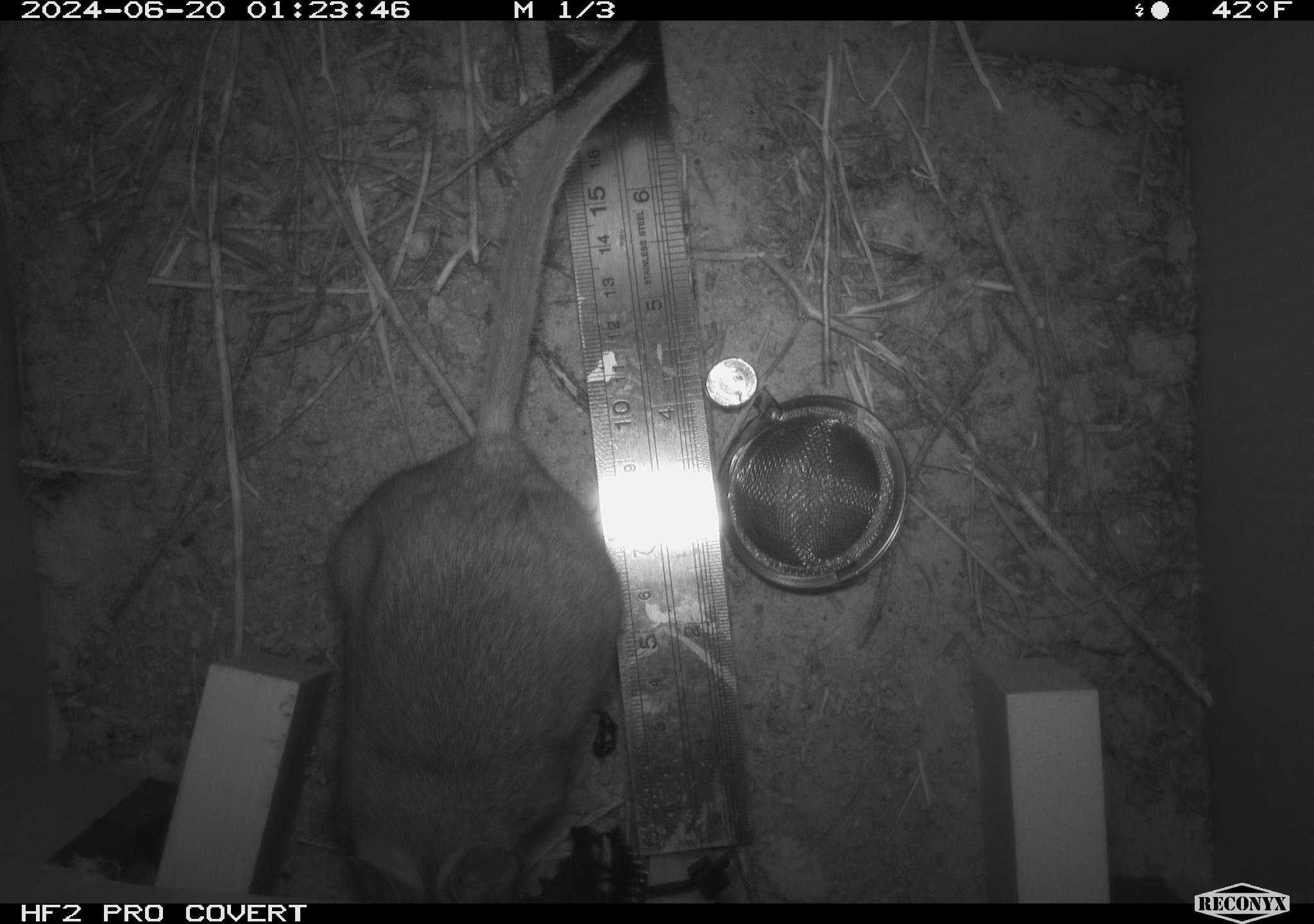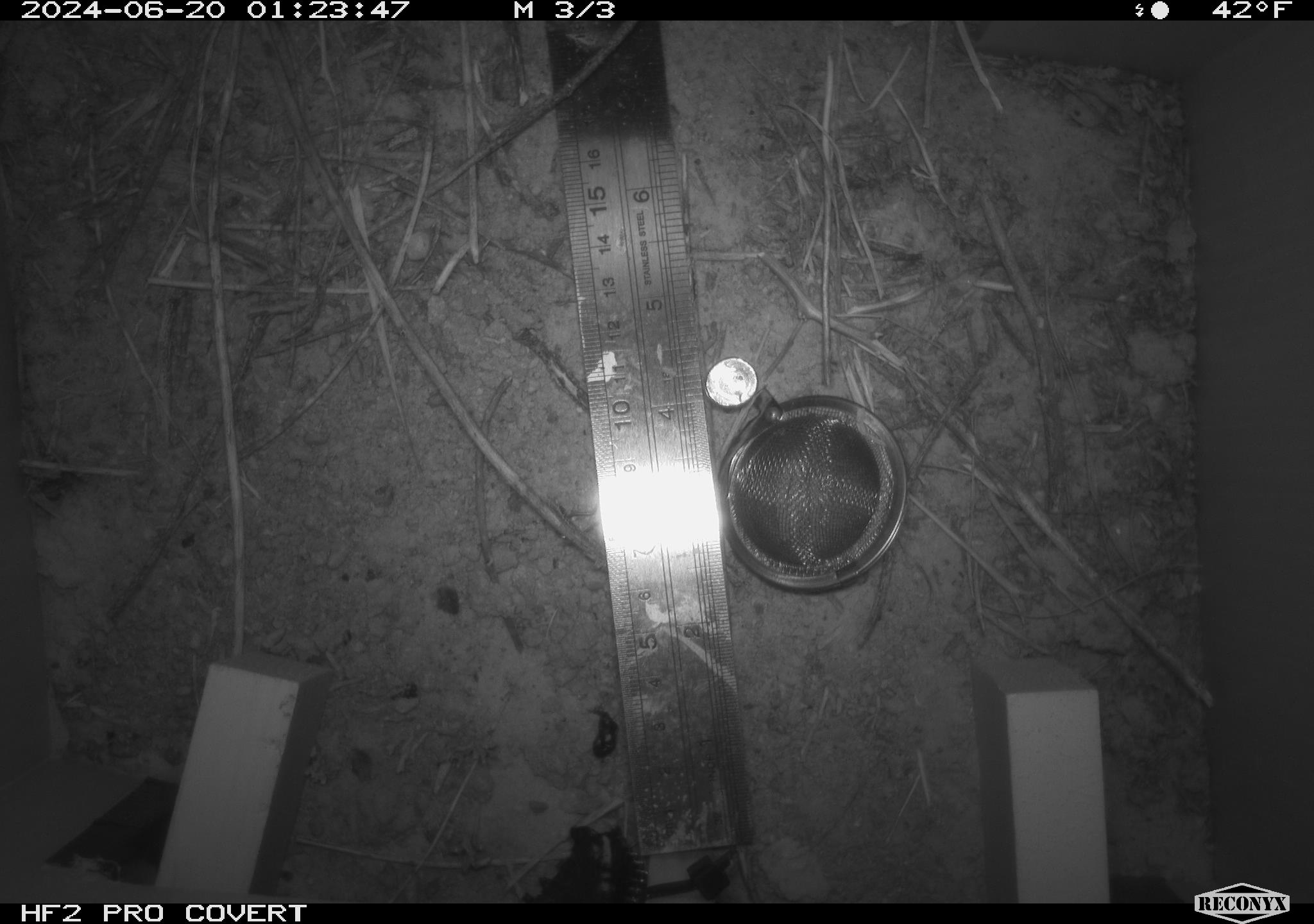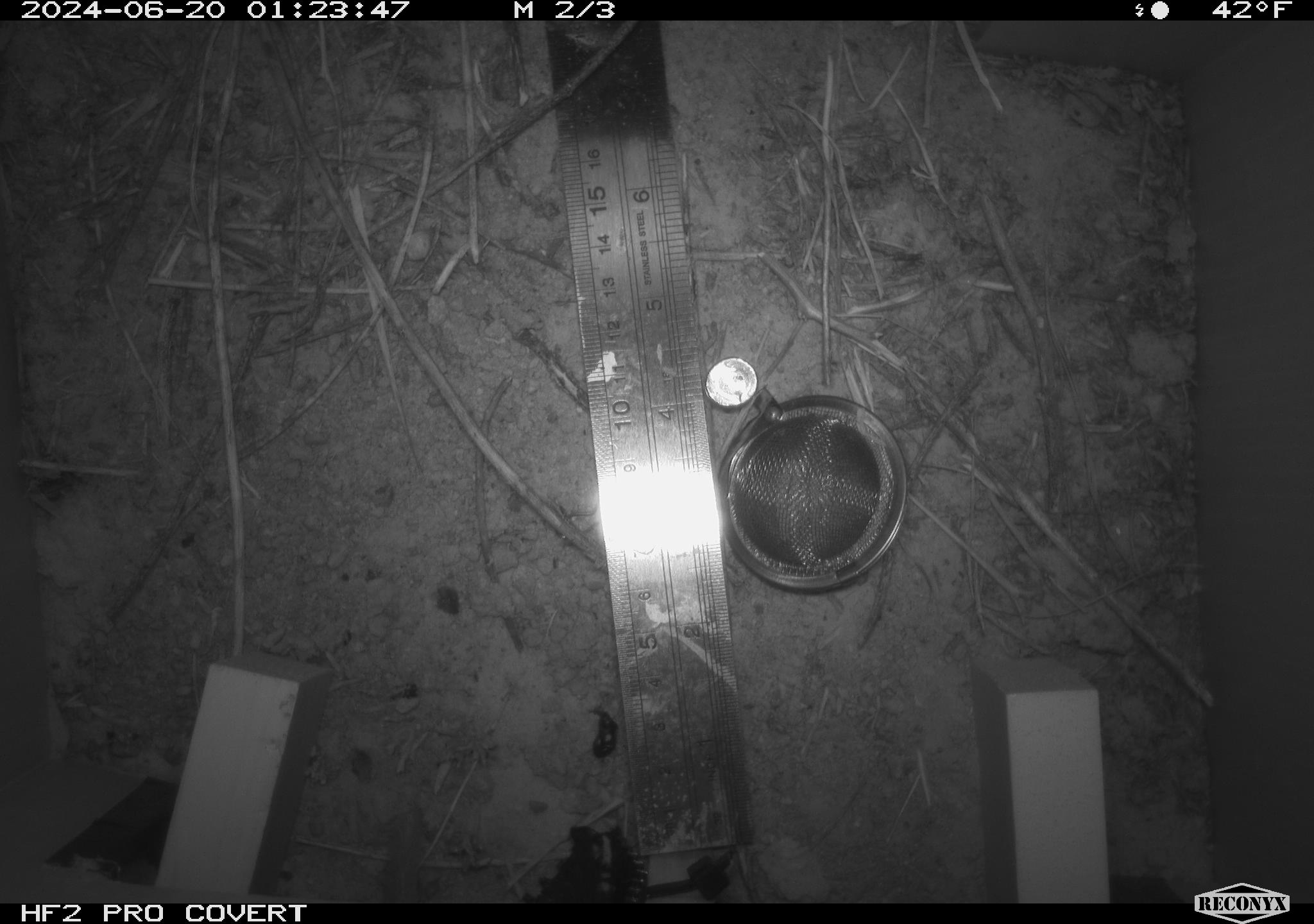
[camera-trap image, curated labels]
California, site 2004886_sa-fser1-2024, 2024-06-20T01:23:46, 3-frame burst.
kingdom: Animalia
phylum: Chordata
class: Mammalia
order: Rodentia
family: Sciuridae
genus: Neotamias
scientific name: Neotamias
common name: western chipmunks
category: neotamias species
Neotamias species (western chipmunks) (Neotamias).